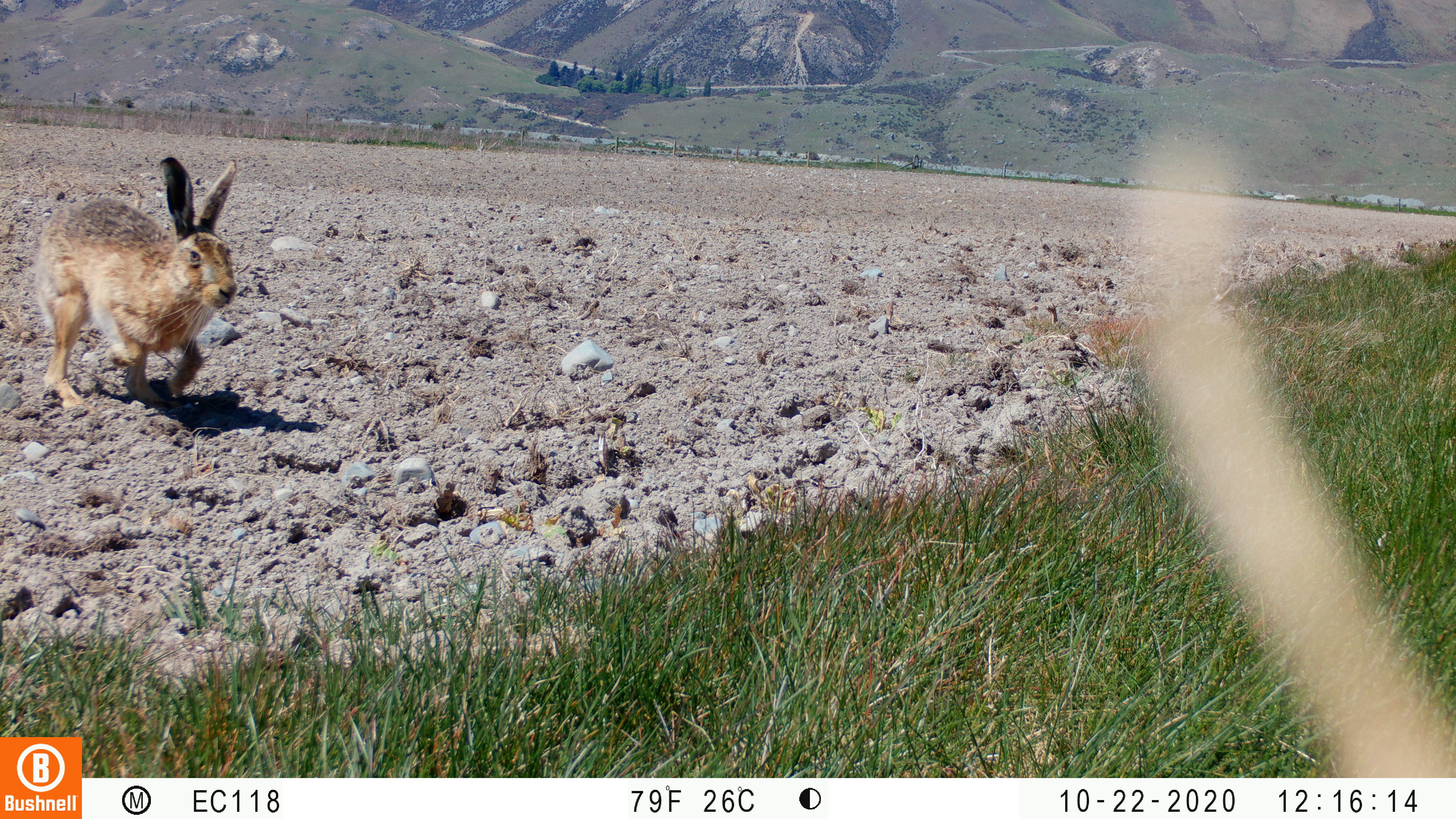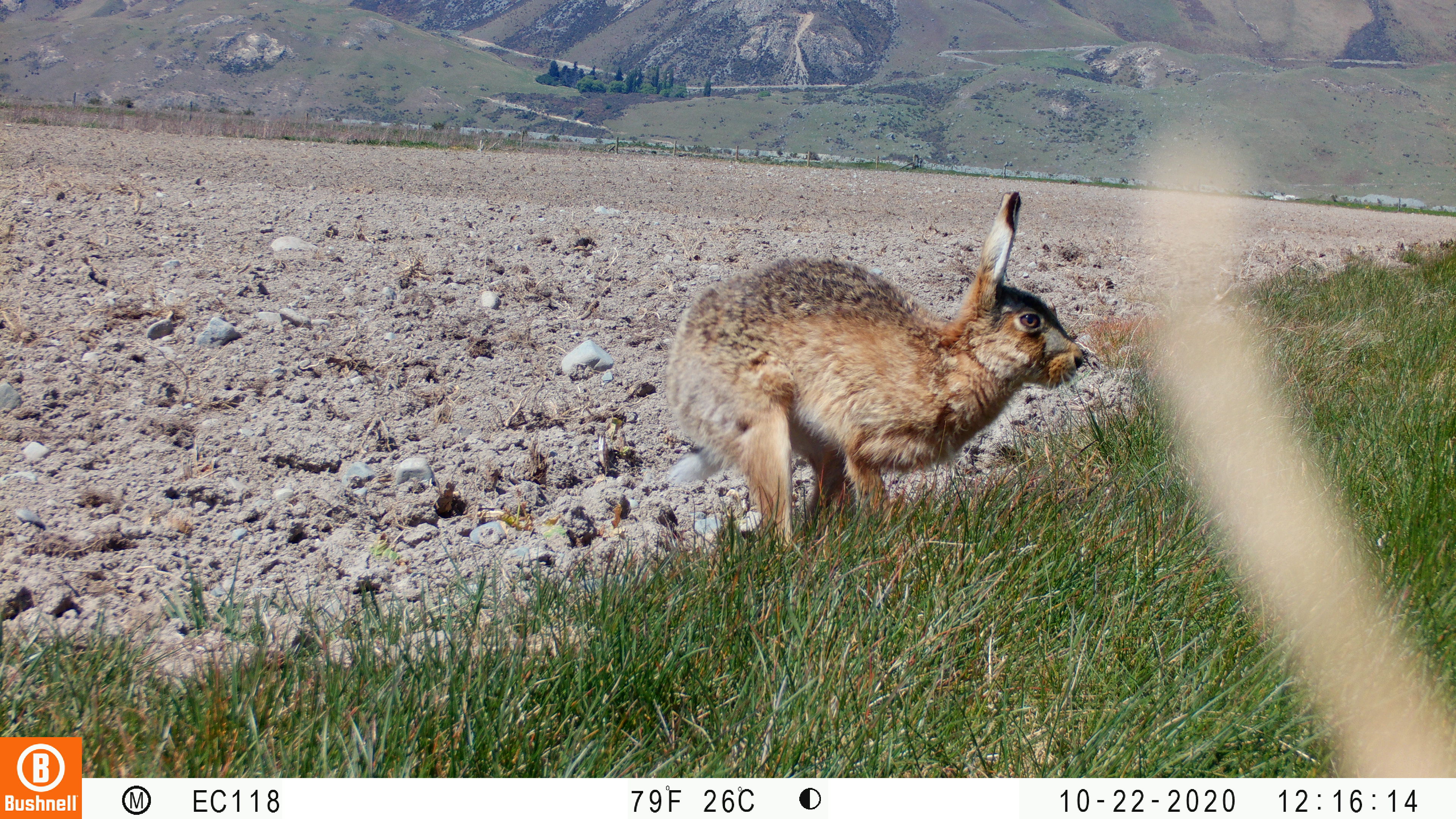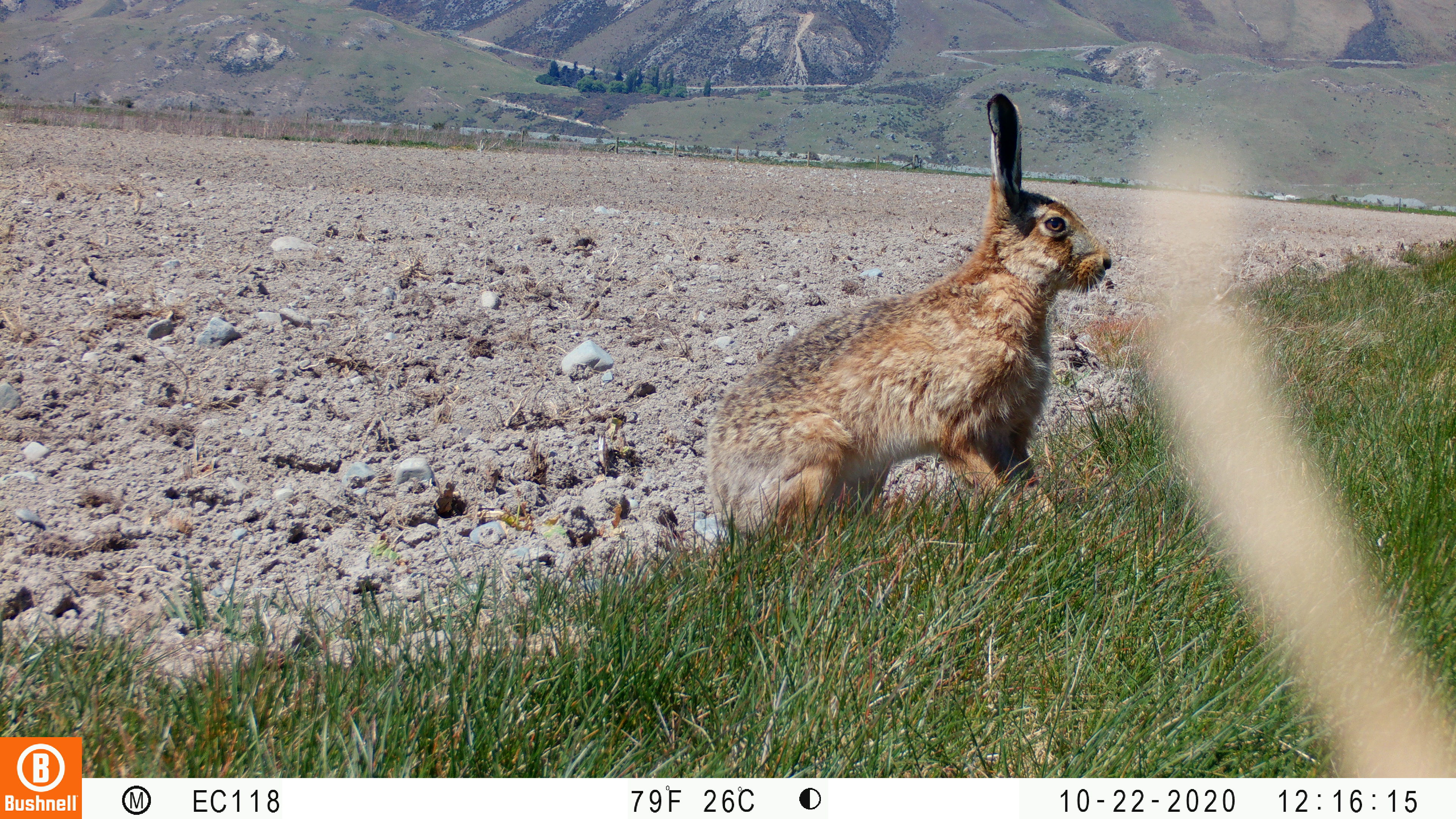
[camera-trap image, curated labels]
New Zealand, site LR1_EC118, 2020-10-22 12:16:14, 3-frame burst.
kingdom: Animalia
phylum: Chordata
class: Mammalia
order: Lagomorpha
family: Leporidae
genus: Lepus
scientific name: Lepus europaeus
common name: brown hare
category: hare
Hare (brown hare) (Lepus europaeus).